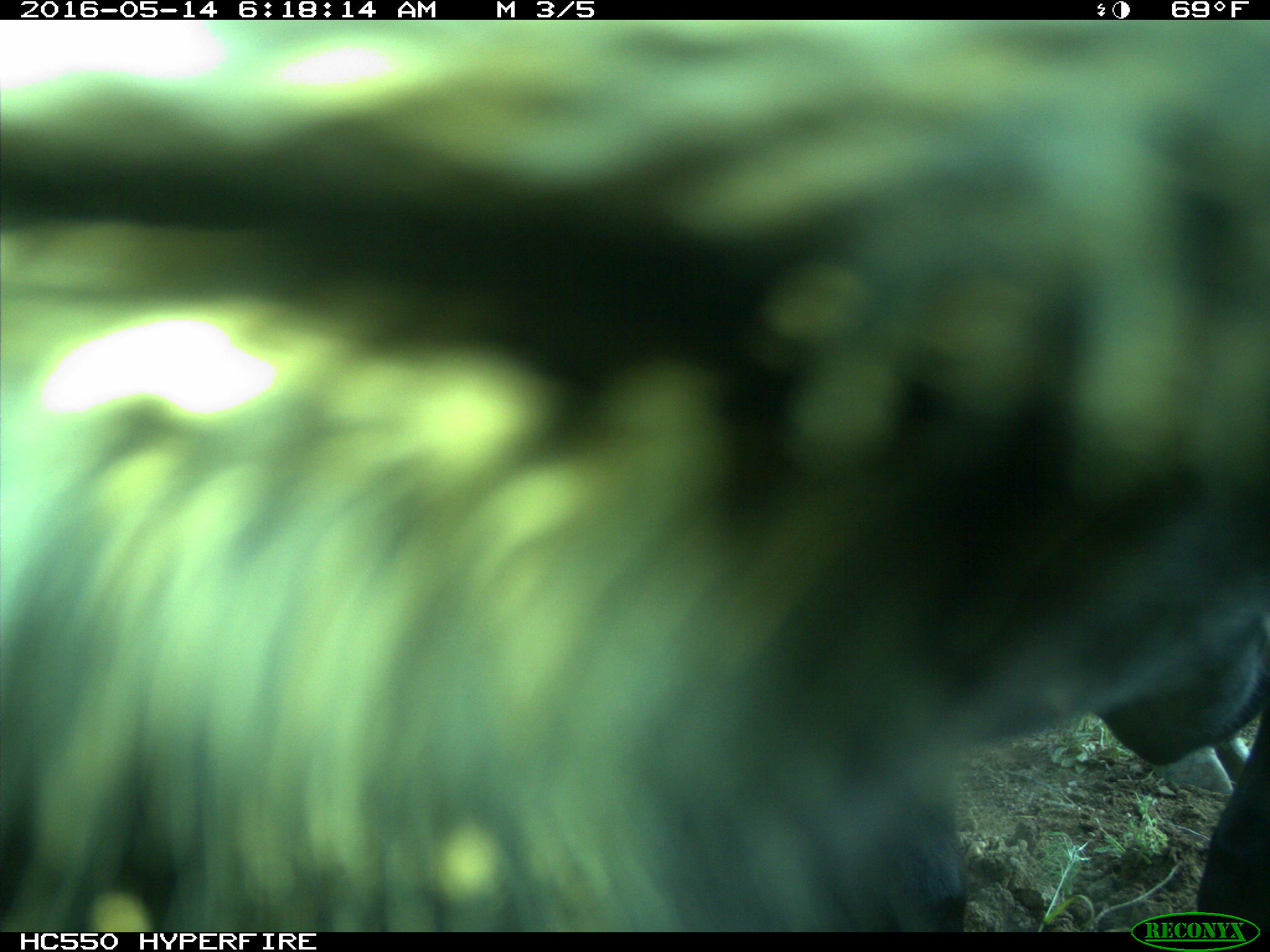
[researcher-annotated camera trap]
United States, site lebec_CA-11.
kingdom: Animalia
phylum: Chordata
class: Mammalia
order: Artiodactyla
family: Bovidae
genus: Bos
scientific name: Bos taurus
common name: domestic cow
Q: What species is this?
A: Bos taurus (domestic cow).